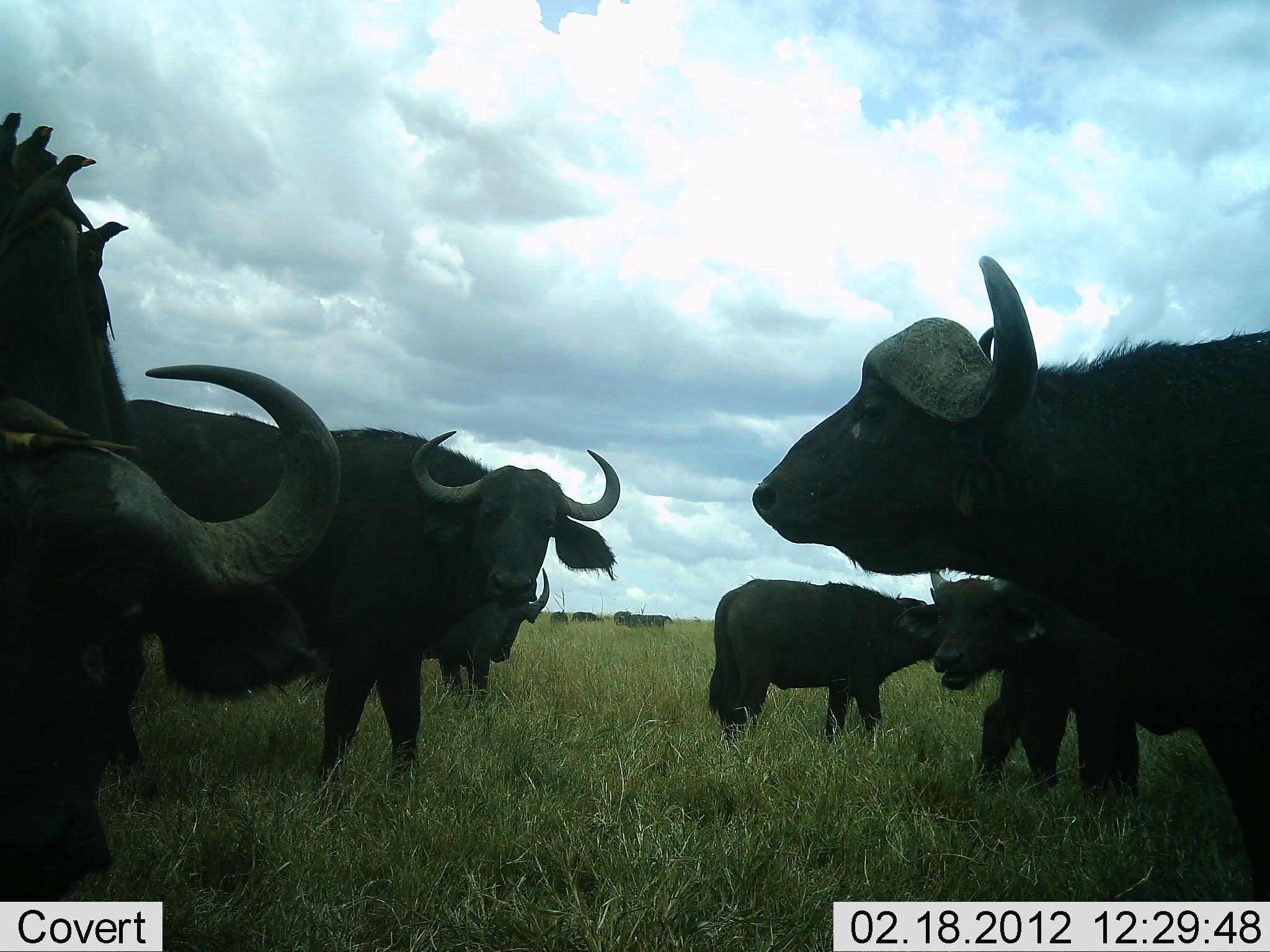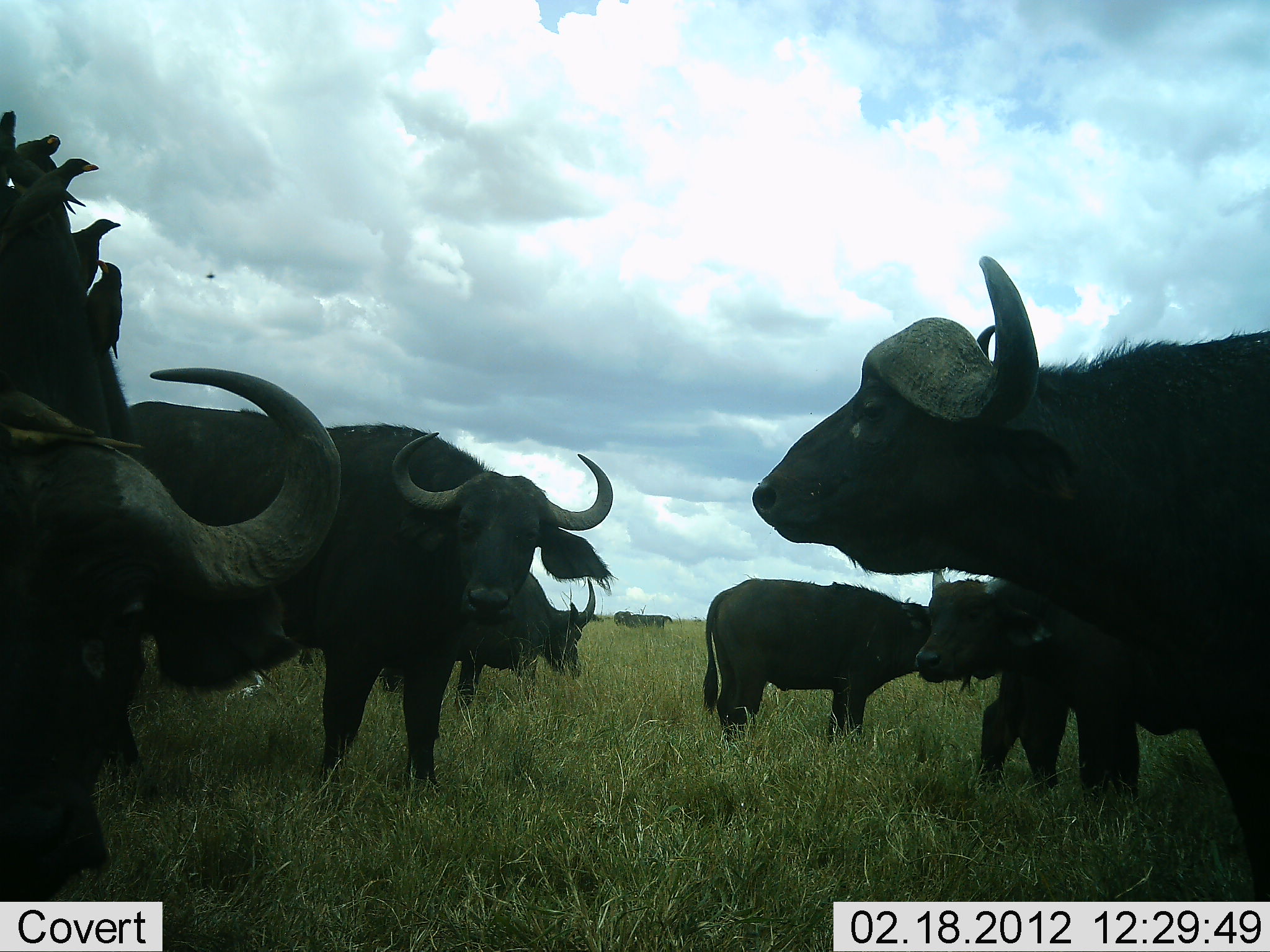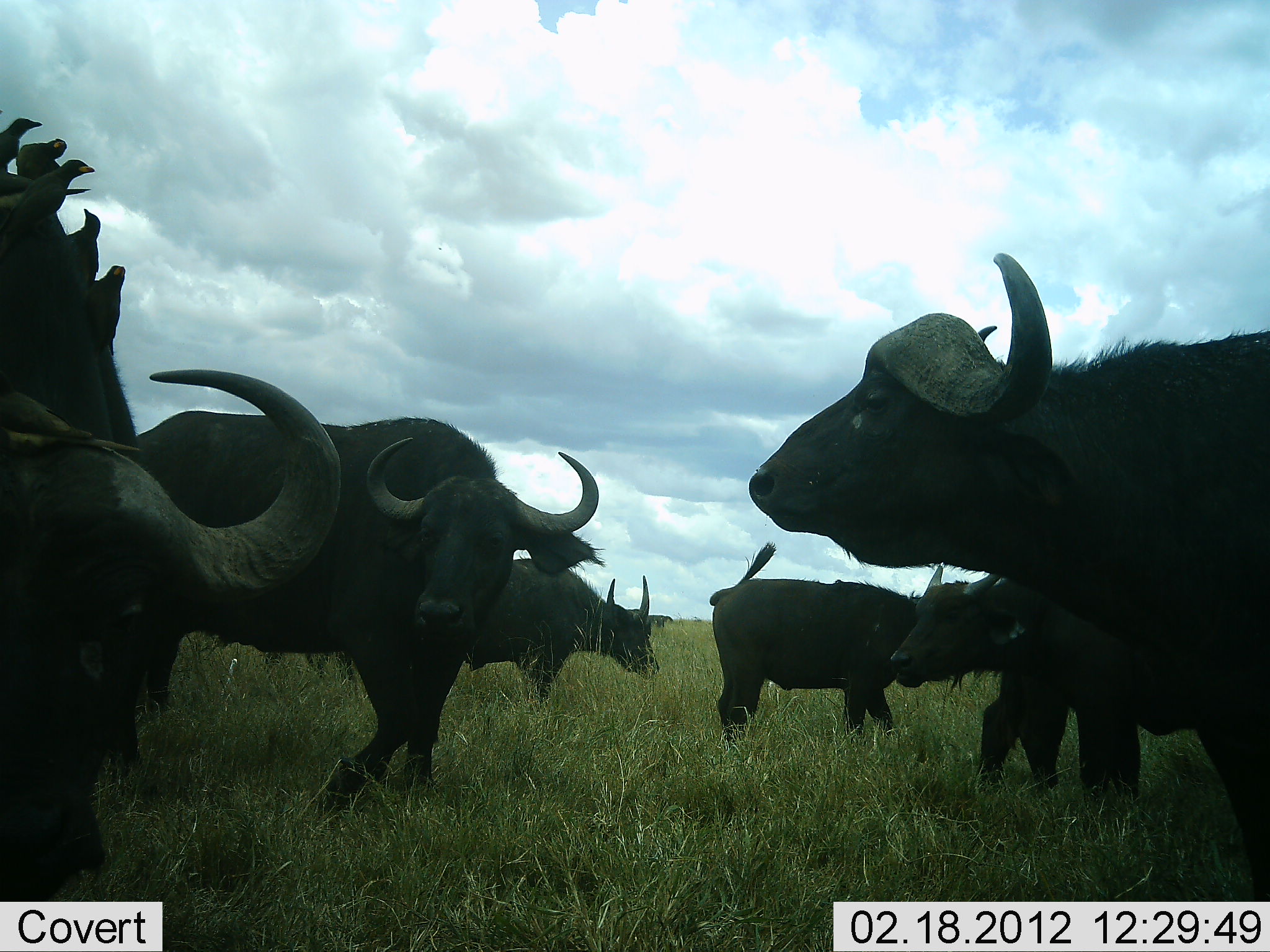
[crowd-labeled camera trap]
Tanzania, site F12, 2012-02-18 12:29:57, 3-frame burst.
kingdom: Animalia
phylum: Chordata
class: Mammalia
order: Artiodactyla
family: Bovidae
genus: Syncerus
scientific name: Syncerus caffer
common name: cape buffalo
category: buffalo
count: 6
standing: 89%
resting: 3%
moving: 26%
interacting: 11%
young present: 18%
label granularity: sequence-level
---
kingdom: Animalia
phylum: Chordata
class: Aves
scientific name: Aves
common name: bird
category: otherbird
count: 5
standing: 57%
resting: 35%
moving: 4%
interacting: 9%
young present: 0%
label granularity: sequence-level